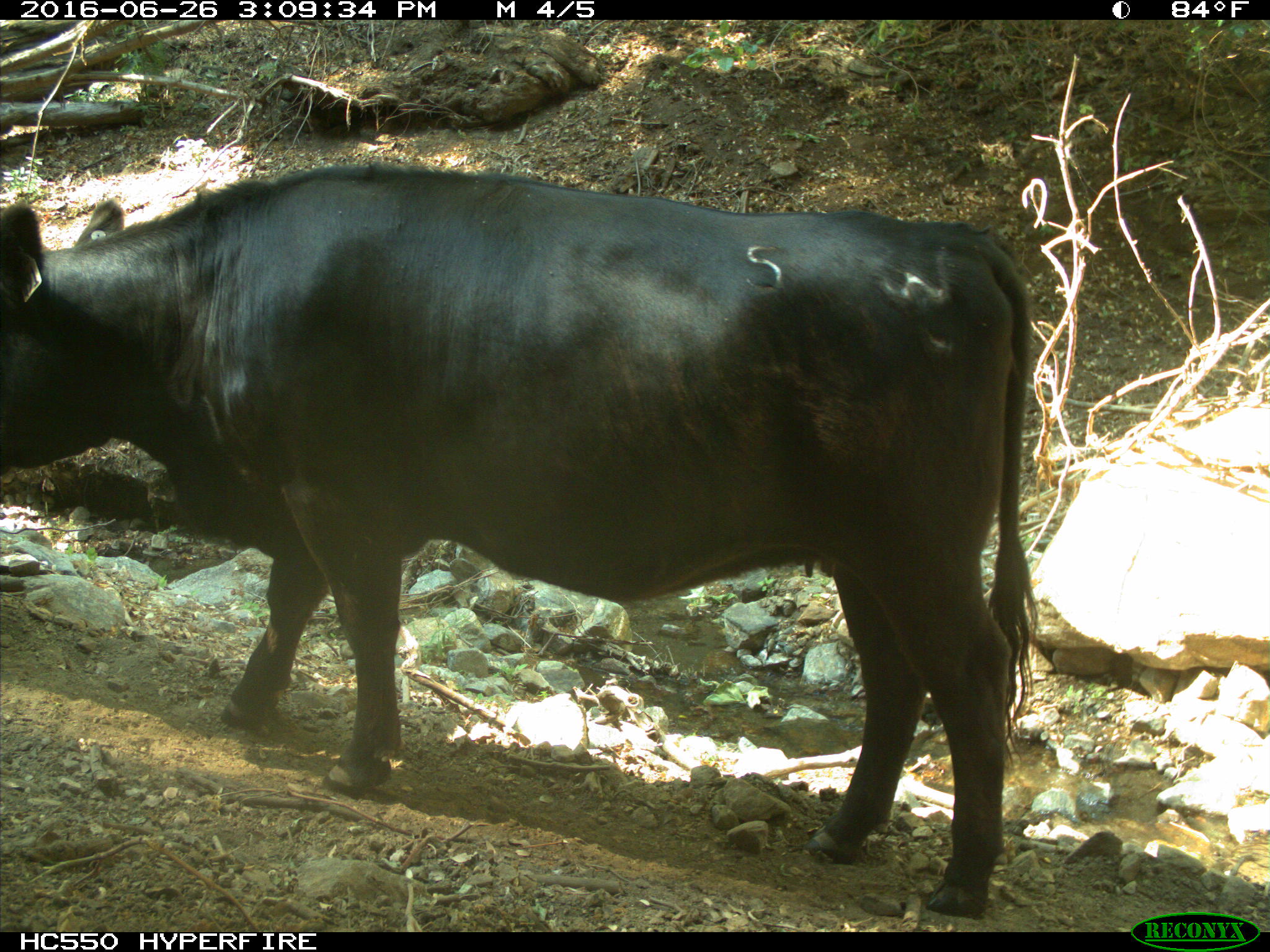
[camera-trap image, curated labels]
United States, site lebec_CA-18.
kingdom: Animalia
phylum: Chordata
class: Mammalia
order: Artiodactyla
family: Bovidae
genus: Bos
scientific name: Bos taurus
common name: domestic cow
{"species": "Bos taurus (domestic cow)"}